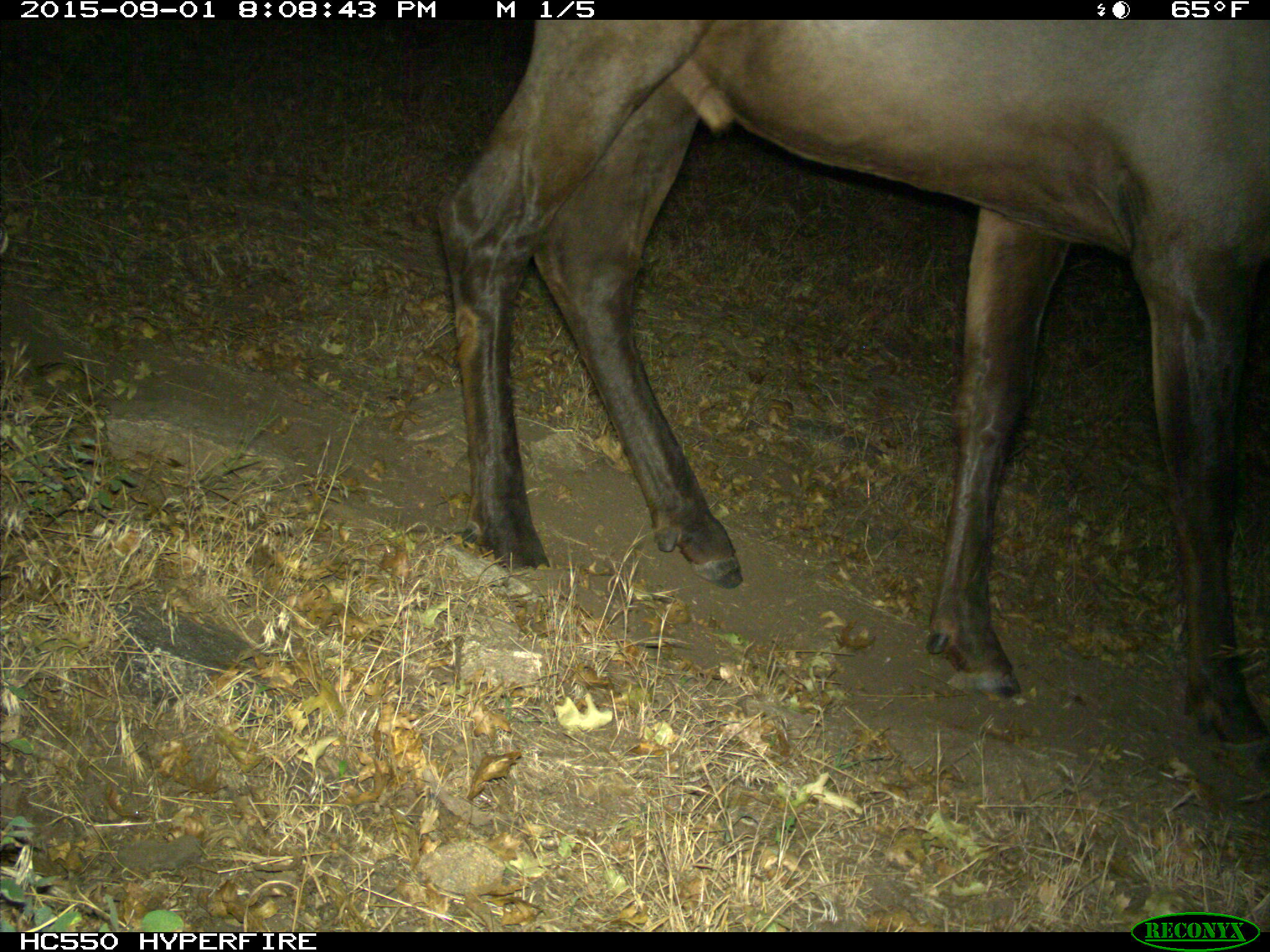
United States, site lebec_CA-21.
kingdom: Animalia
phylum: Chordata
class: Mammalia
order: Artiodactyla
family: Cervidae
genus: Cervus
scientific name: Cervus canadensis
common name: elk